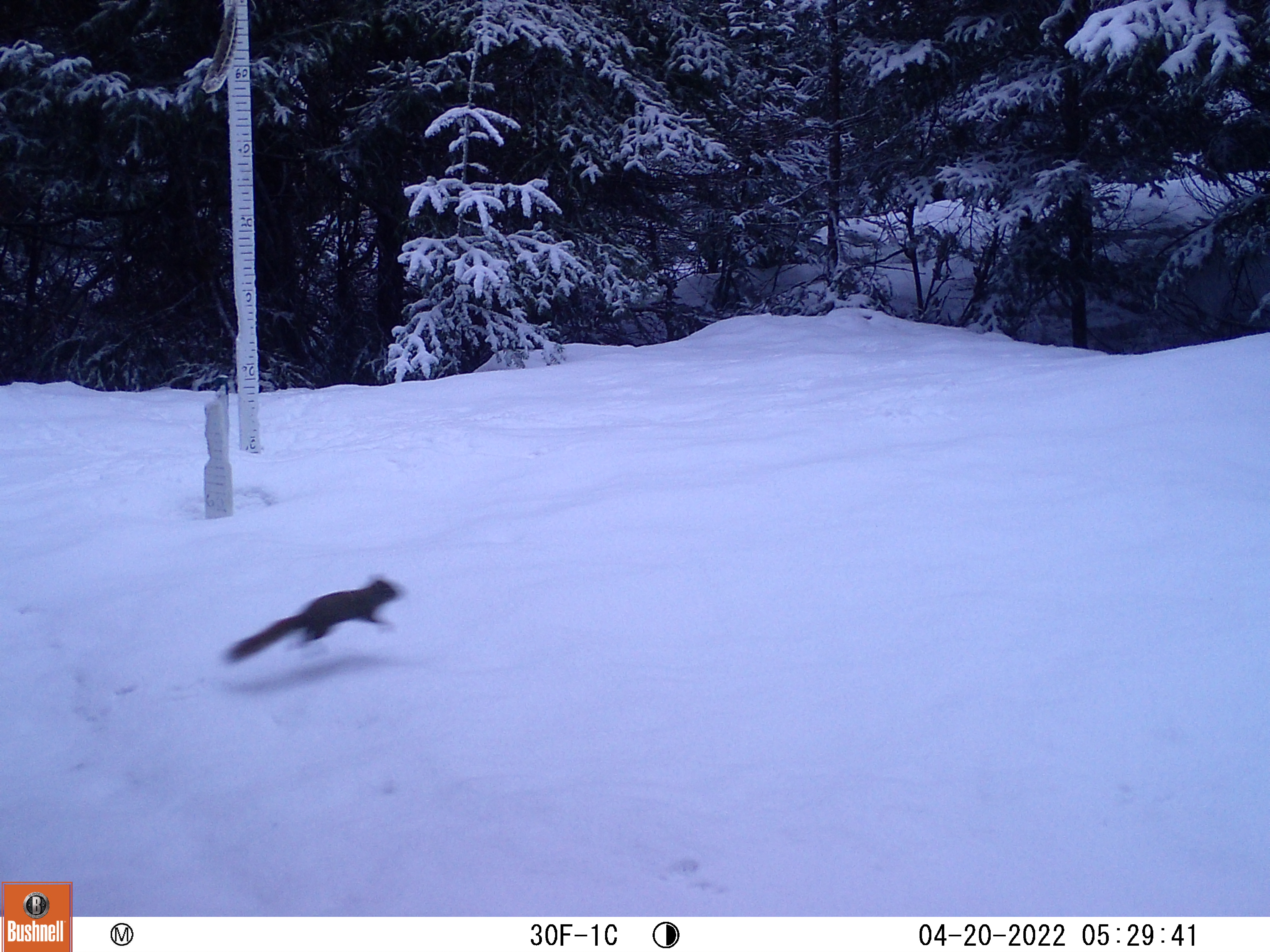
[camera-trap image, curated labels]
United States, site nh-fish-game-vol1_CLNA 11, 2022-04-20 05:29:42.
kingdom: Animalia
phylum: Chordata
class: Mammalia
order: Rodentia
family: Sciuridae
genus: Sciurus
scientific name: Sciurus carolinensis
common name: gray squirrel